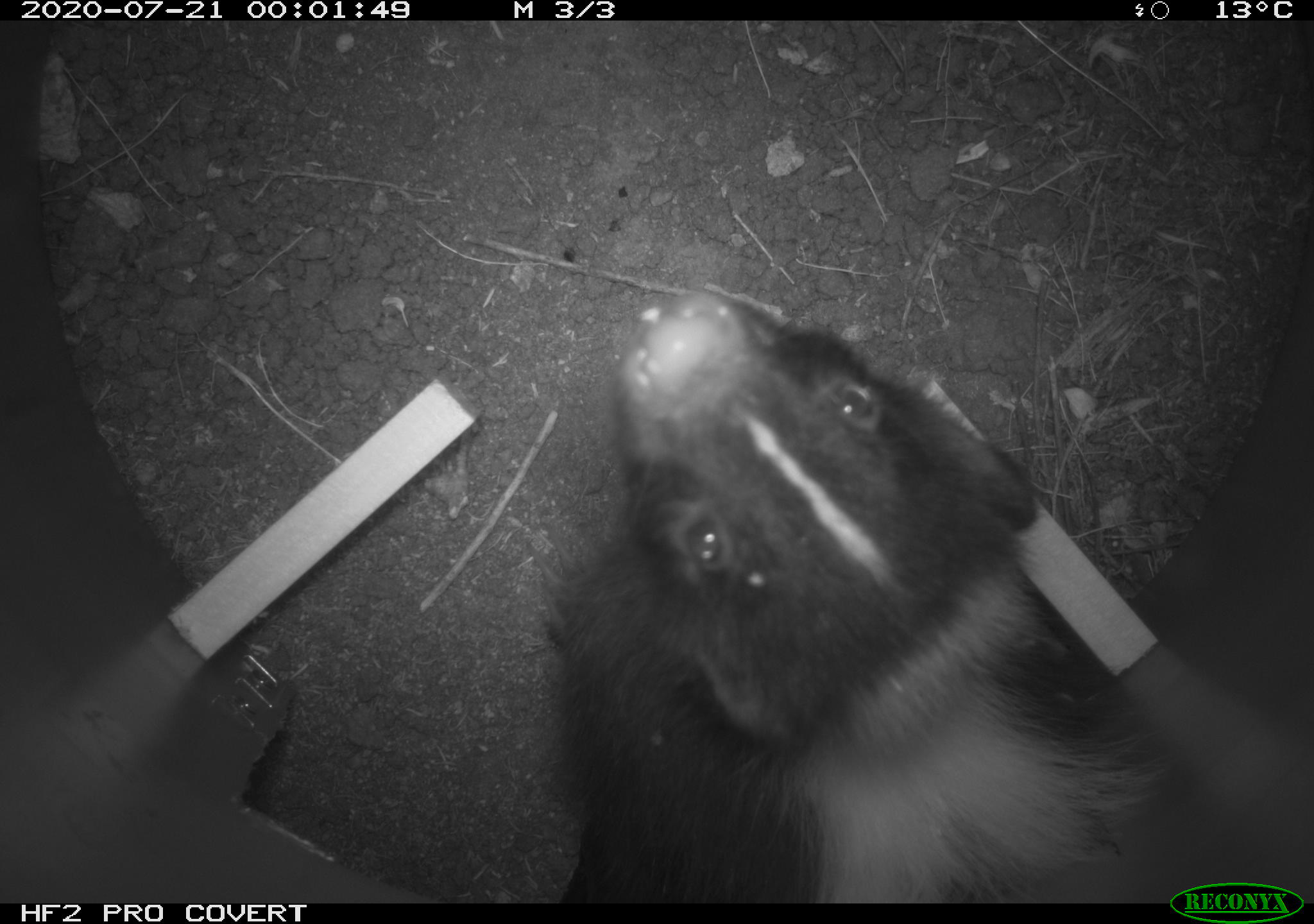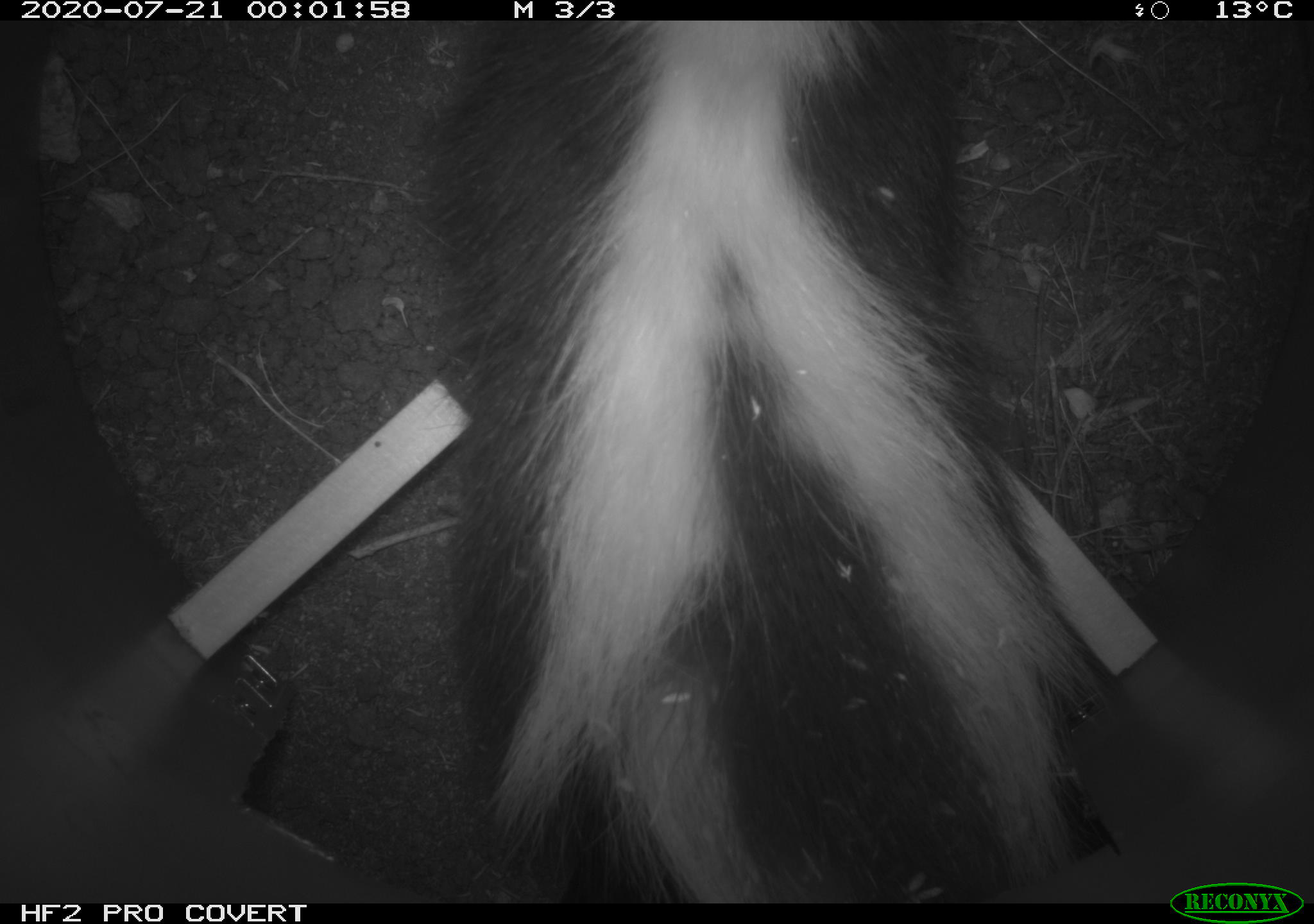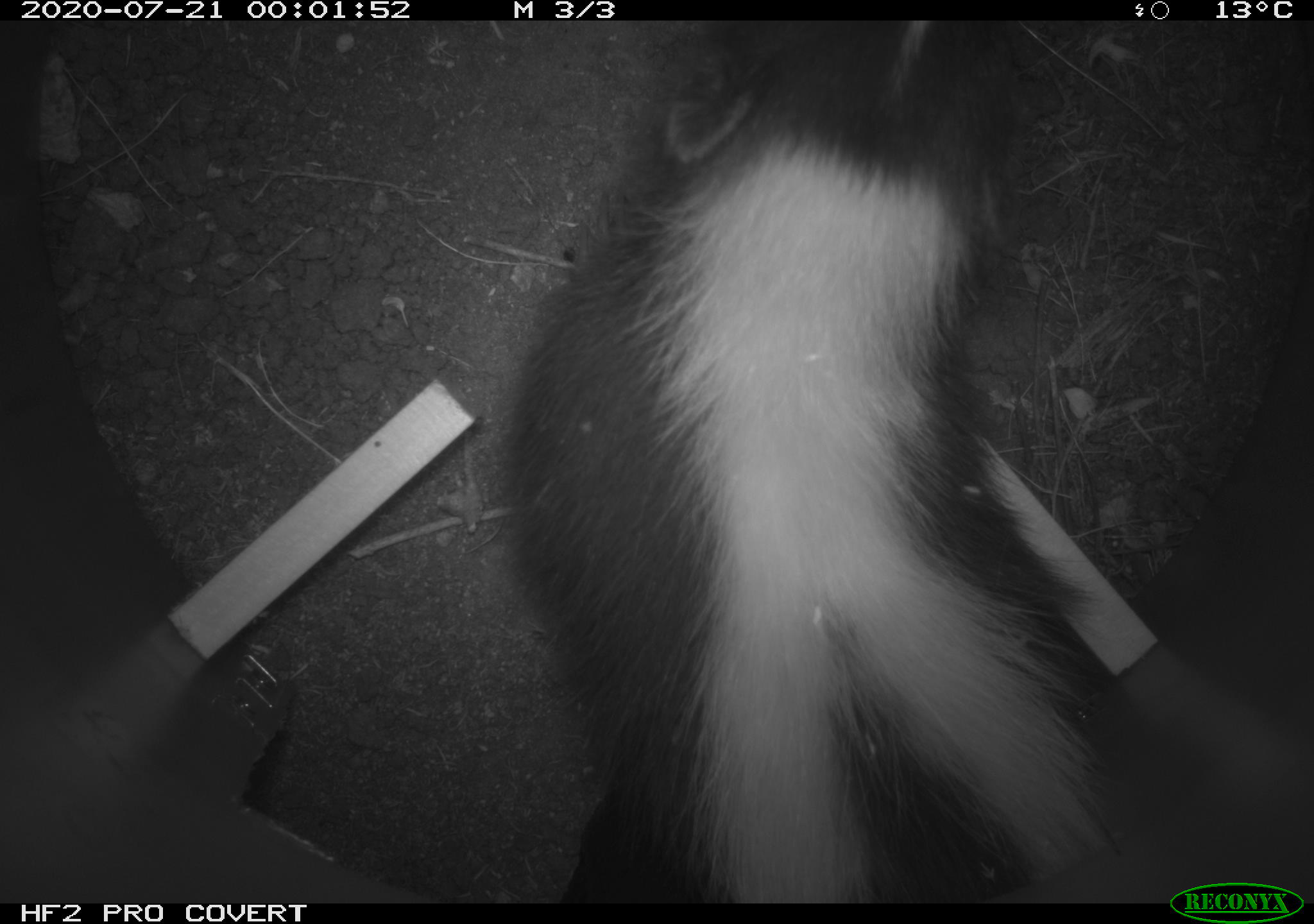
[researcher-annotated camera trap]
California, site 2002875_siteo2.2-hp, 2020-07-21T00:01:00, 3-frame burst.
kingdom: Animalia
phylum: Chordata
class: Mammalia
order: Carnivora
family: Mephitidae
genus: Mephitis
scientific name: Mephitis mephitis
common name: striped skunk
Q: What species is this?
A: Striped skunk (Mephitis mephitis).